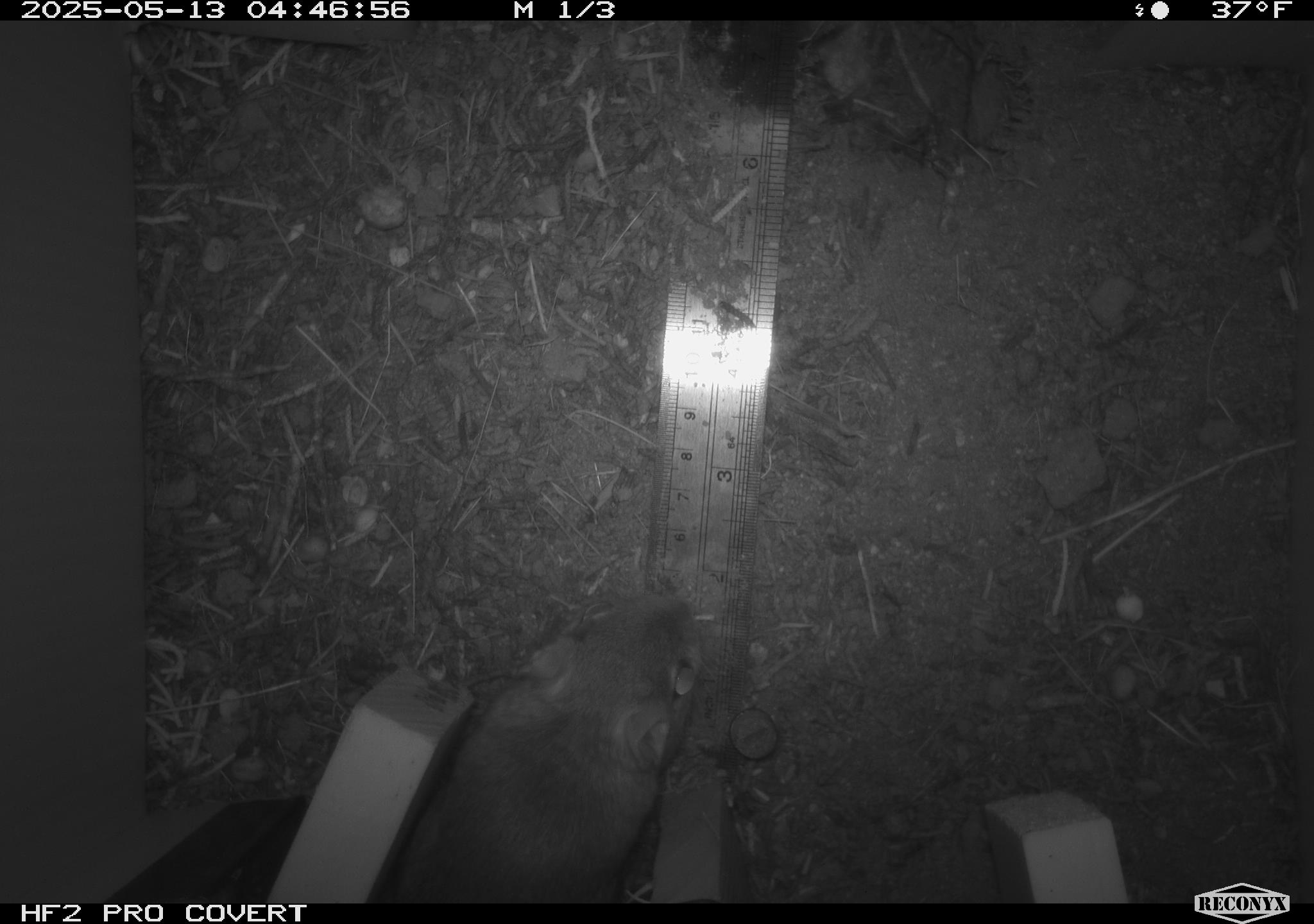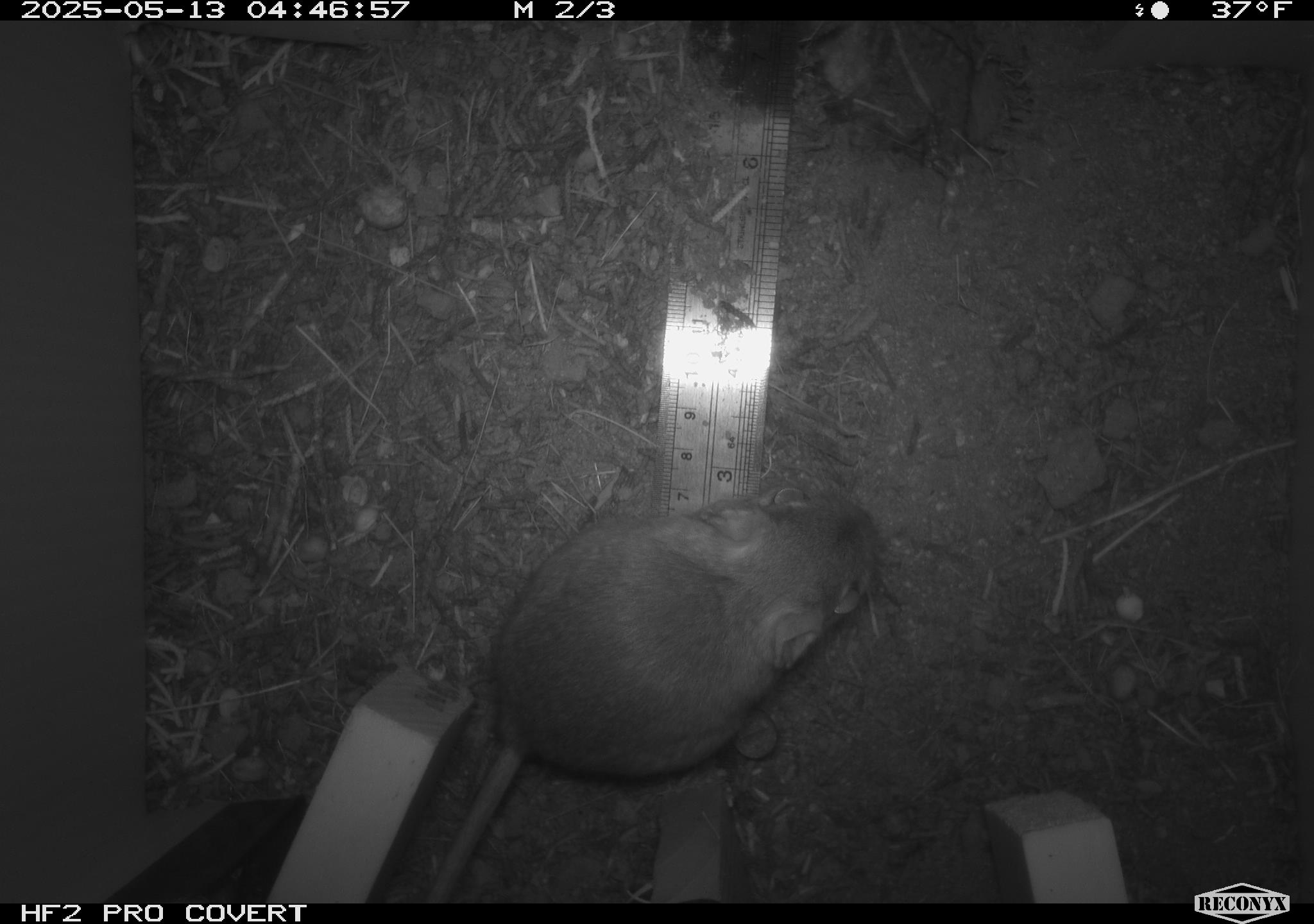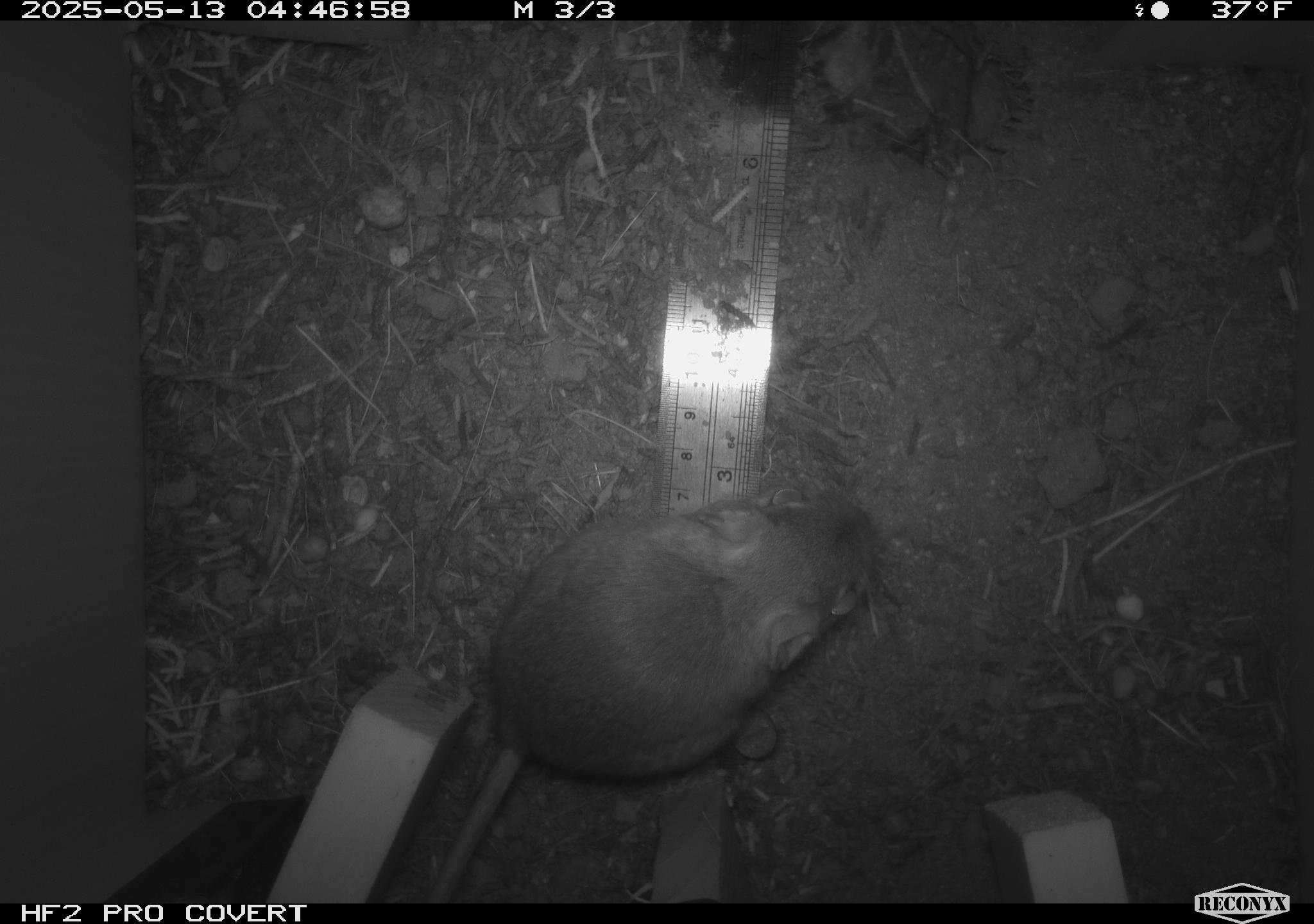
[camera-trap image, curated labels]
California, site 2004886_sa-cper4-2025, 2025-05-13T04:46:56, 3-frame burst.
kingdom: Animalia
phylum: Chordata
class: Mammalia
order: Rodentia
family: Heteromyidae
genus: Dipodomys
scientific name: Dipodomys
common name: kangaroo rats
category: dipodomys species